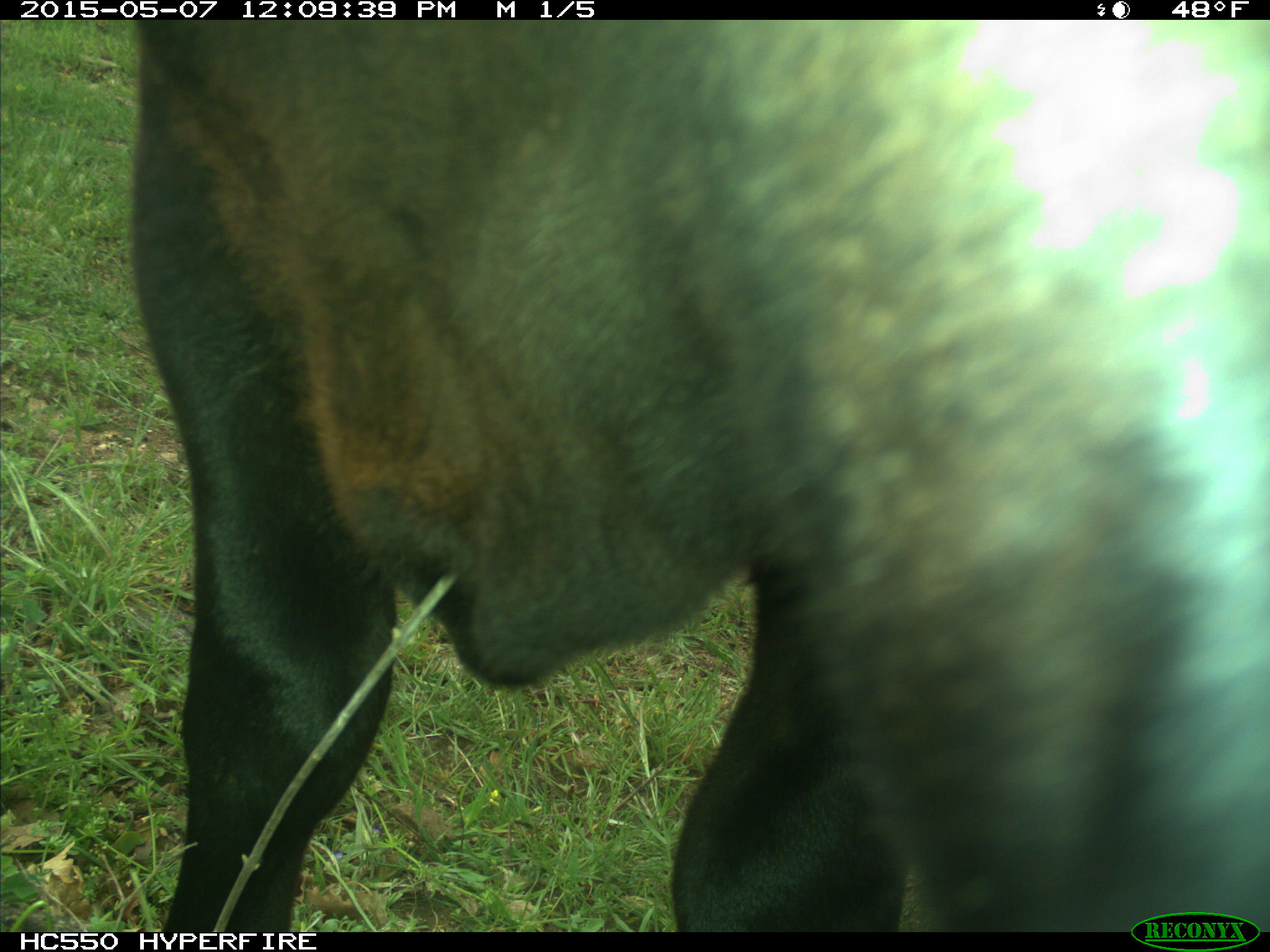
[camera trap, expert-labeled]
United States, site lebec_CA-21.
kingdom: Animalia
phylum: Chordata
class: Mammalia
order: Artiodactyla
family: Bovidae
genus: Bos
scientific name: Bos taurus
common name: domestic cow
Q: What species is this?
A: Bos taurus (domestic cow).